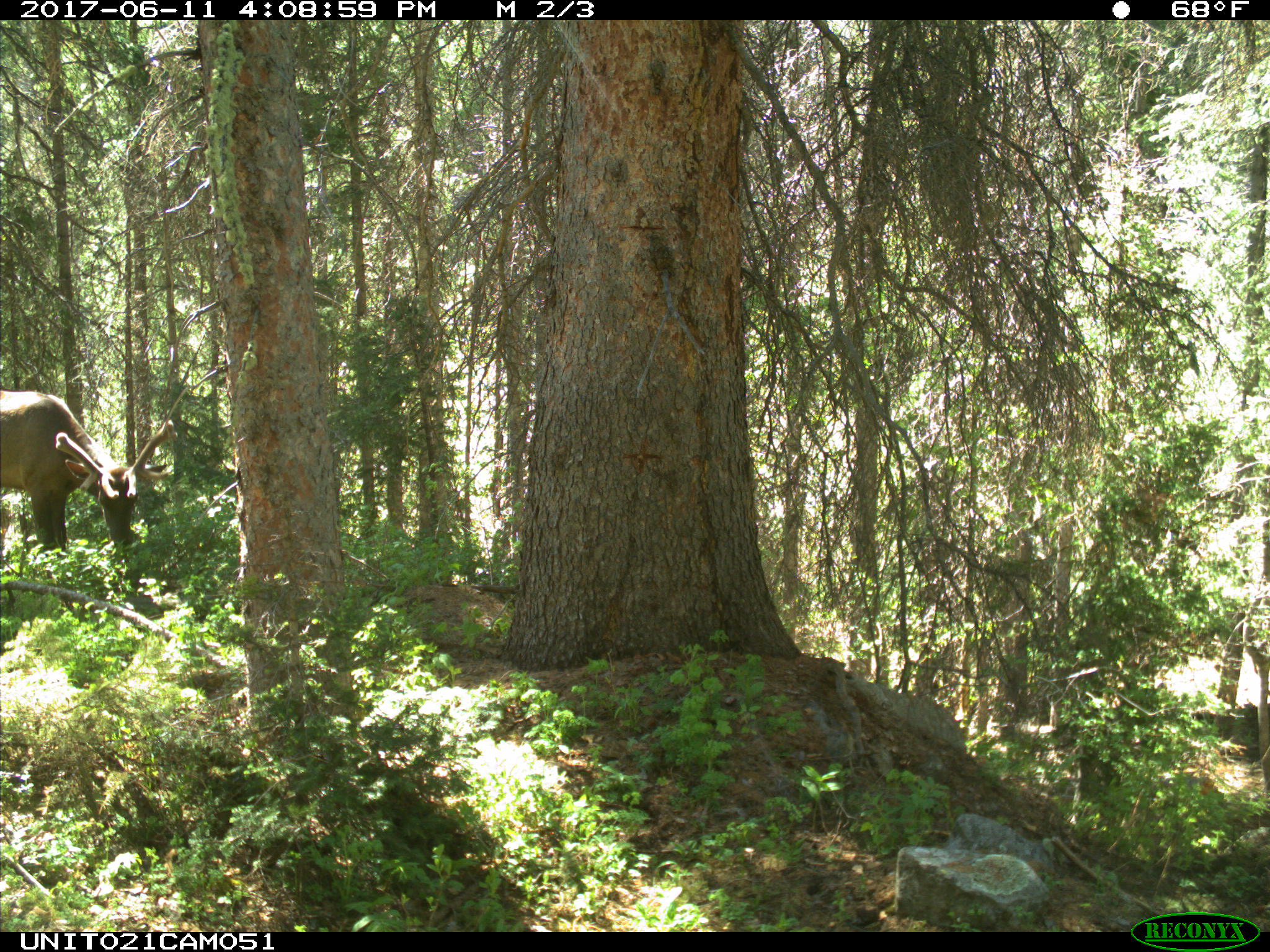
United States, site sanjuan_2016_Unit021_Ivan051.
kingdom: Animalia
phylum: Chordata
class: Mammalia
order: Artiodactyla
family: Cervidae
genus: Cervus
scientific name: Cervus elaphus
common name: red deer